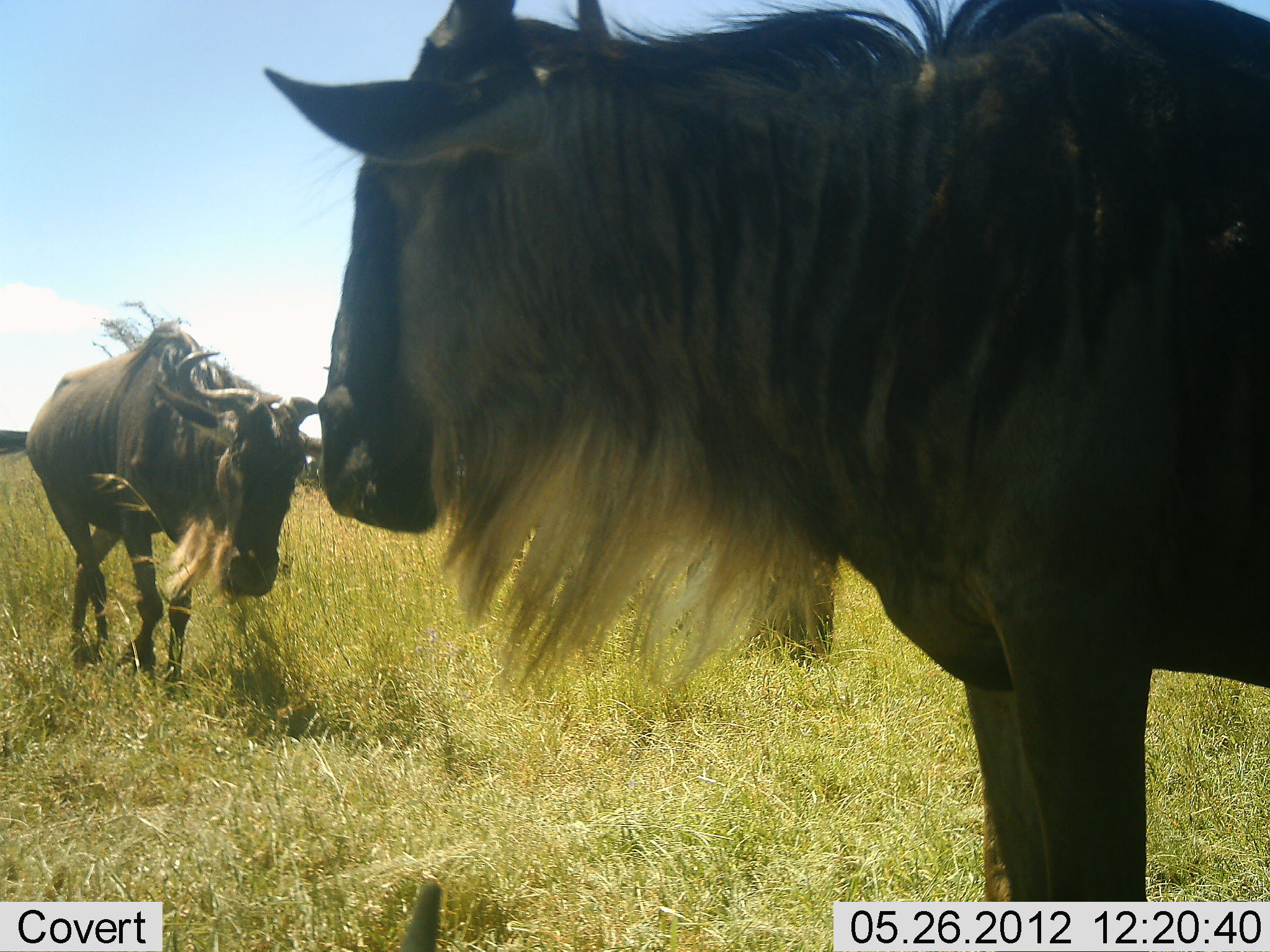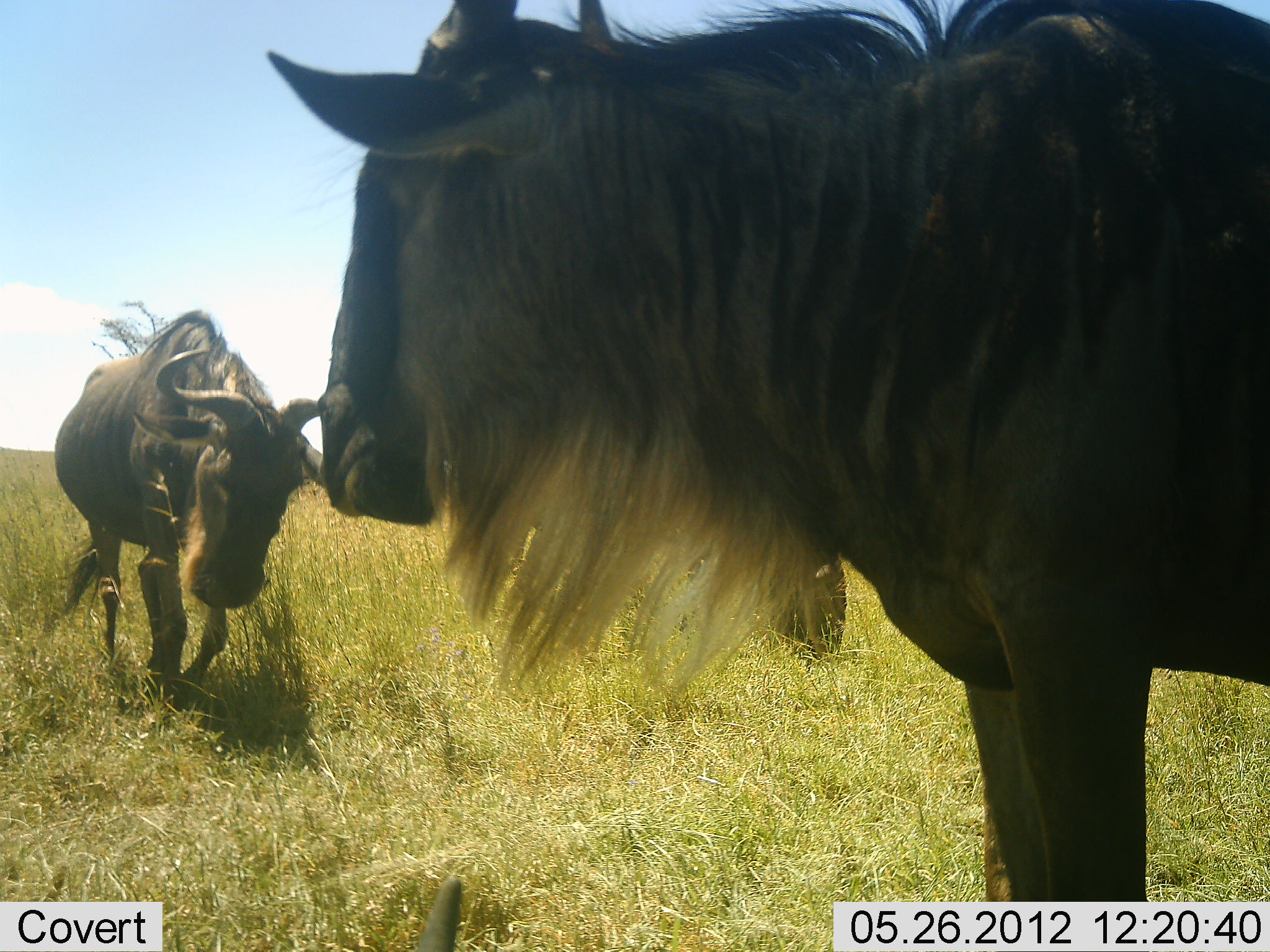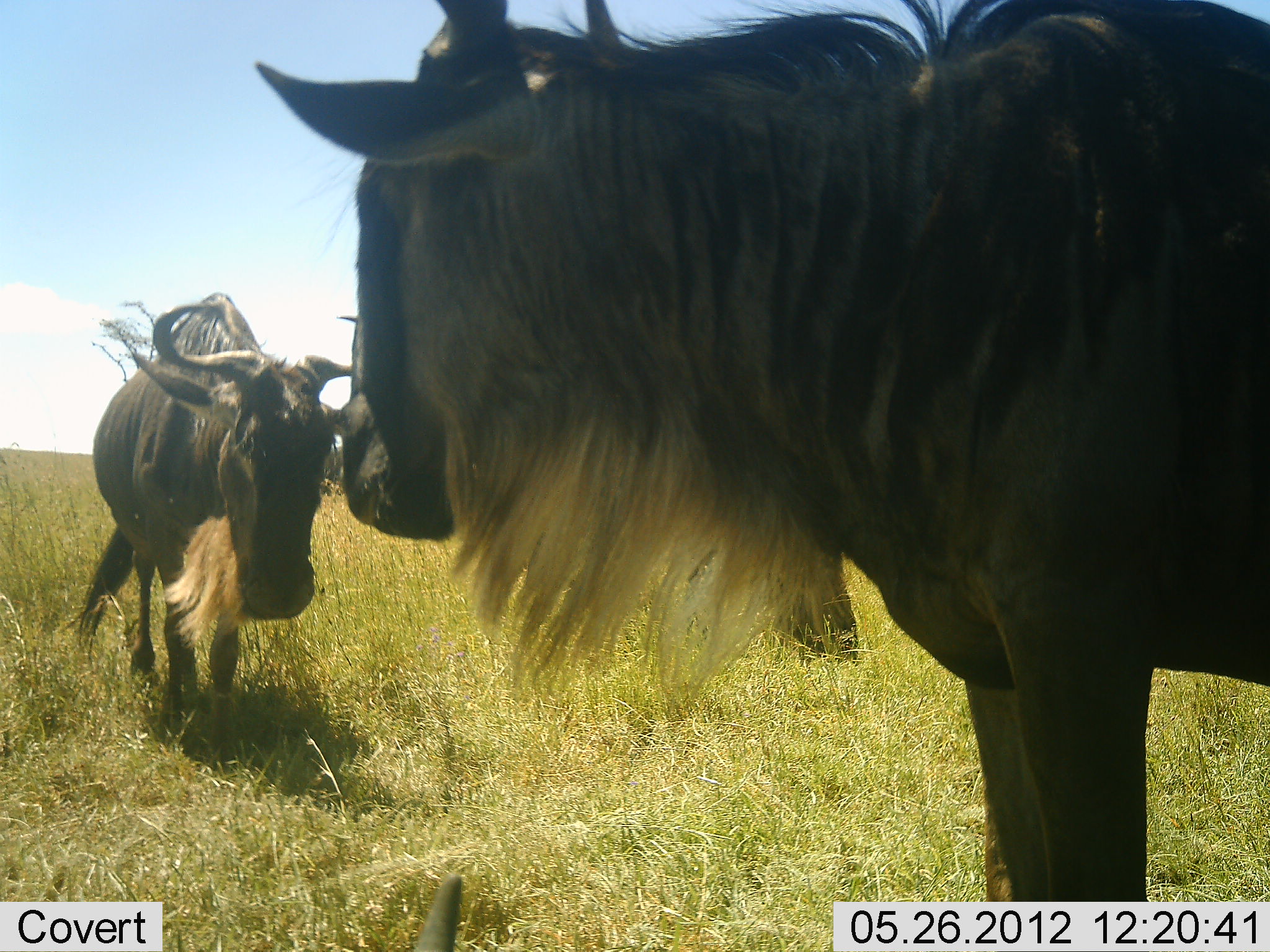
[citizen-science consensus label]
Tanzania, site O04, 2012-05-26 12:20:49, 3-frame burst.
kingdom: Animalia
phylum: Chordata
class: Mammalia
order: Artiodactyla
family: Bovidae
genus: Connochaetes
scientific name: Connochaetes taurinus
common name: blue wildebeest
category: wildebeest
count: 2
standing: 60%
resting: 0%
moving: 60%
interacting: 40%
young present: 0%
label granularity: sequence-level